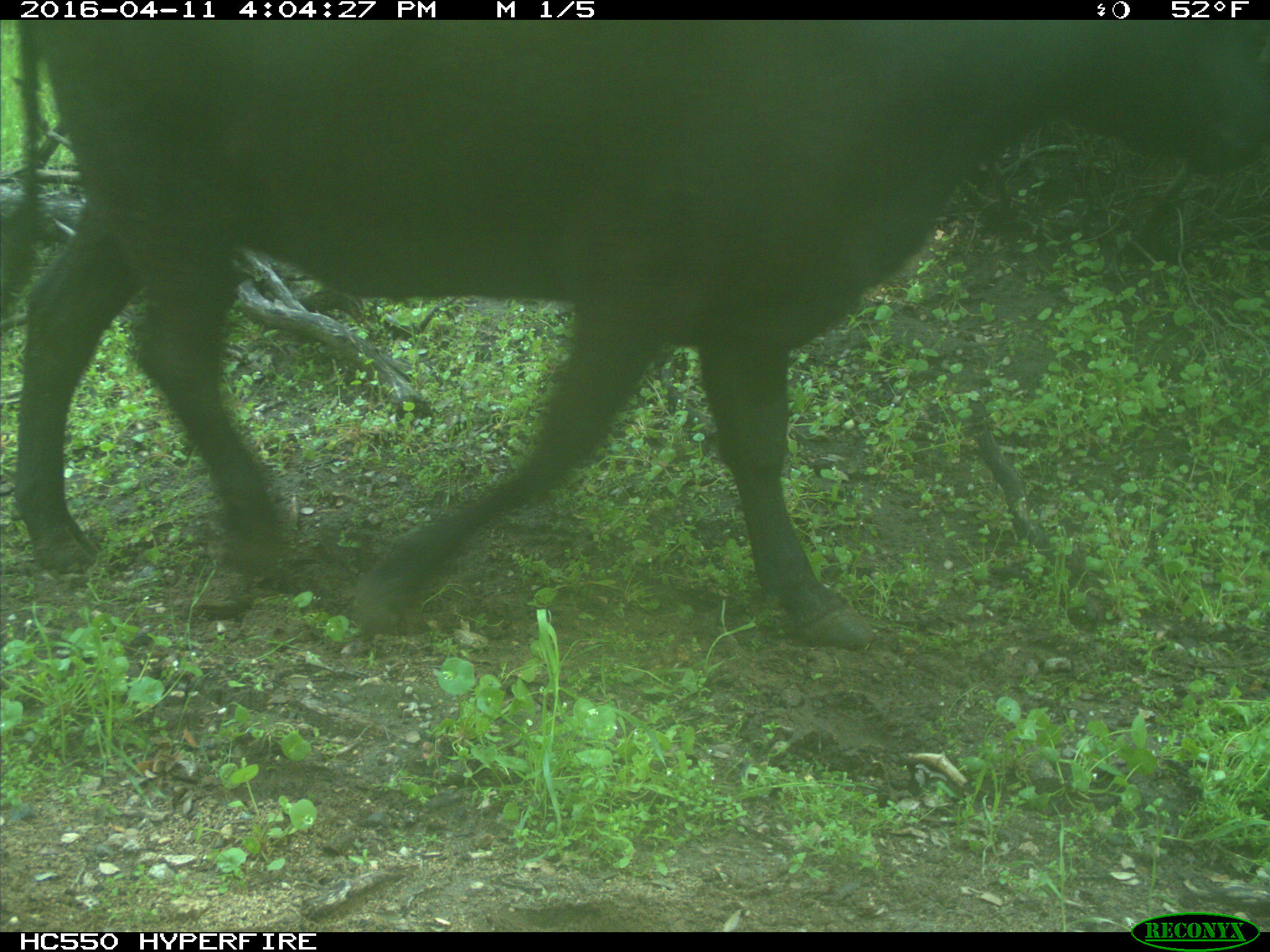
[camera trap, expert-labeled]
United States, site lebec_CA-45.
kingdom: Animalia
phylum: Chordata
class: Mammalia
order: Artiodactyla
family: Bovidae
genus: Bos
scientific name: Bos taurus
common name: domestic cow